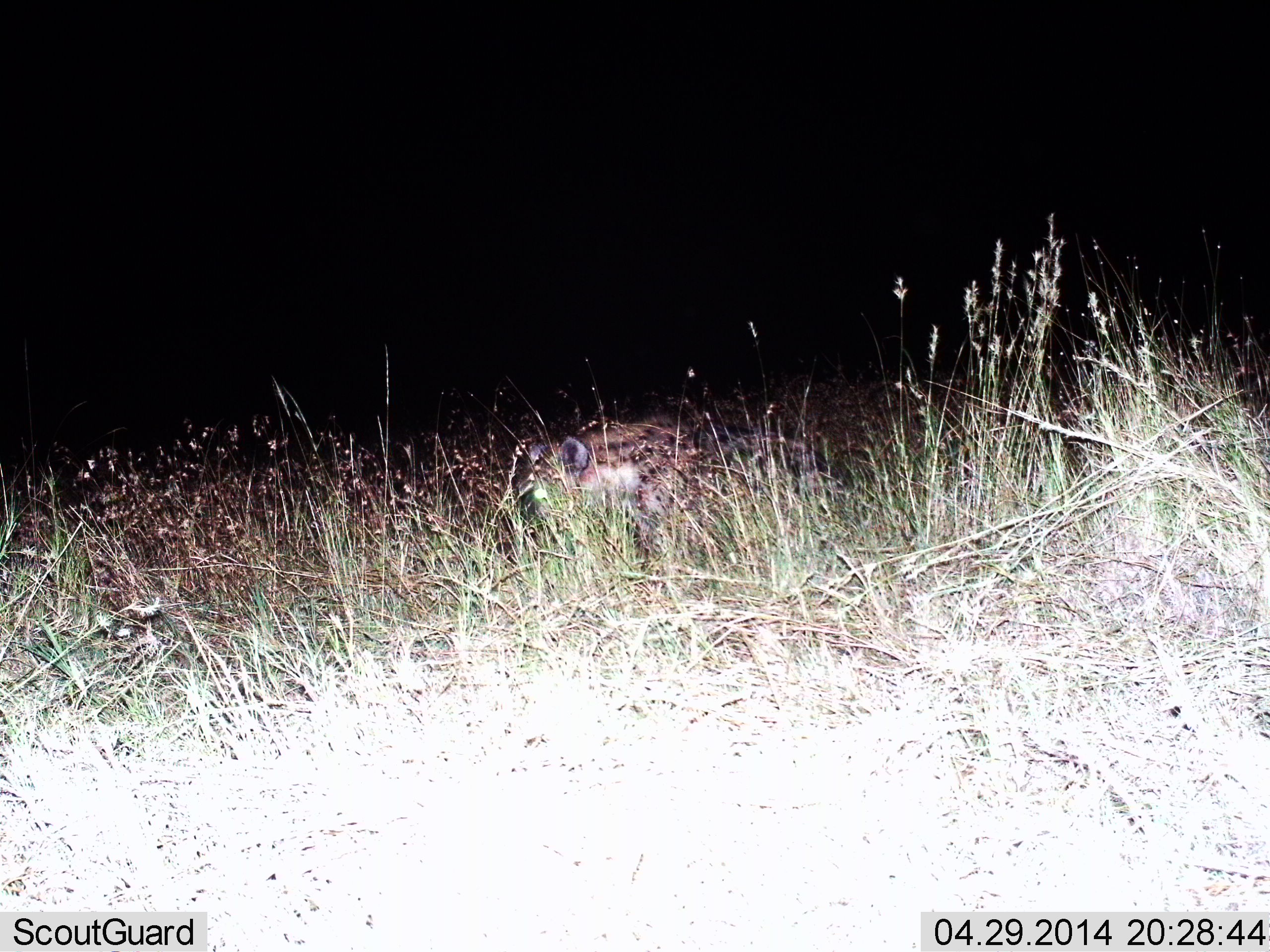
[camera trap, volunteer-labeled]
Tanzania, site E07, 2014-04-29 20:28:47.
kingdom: Animalia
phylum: Chordata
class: Mammalia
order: Carnivora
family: Hyaenidae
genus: Crocuta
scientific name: Crocuta crocuta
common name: spotted hyena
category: hyenaspotted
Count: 1.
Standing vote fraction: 36%.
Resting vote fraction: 27%.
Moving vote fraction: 27%.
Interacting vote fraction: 9%.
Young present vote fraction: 0%.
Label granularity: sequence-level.